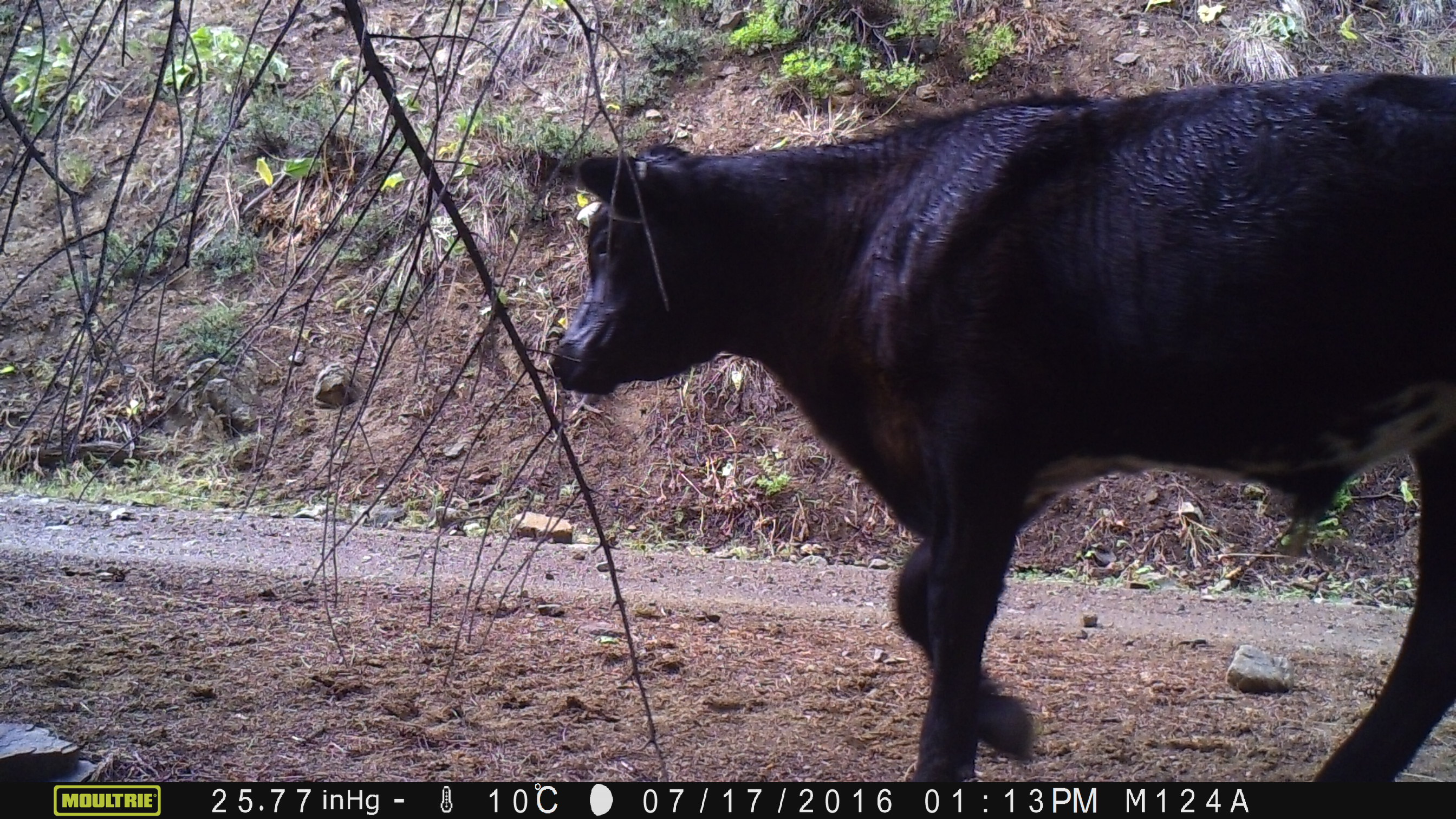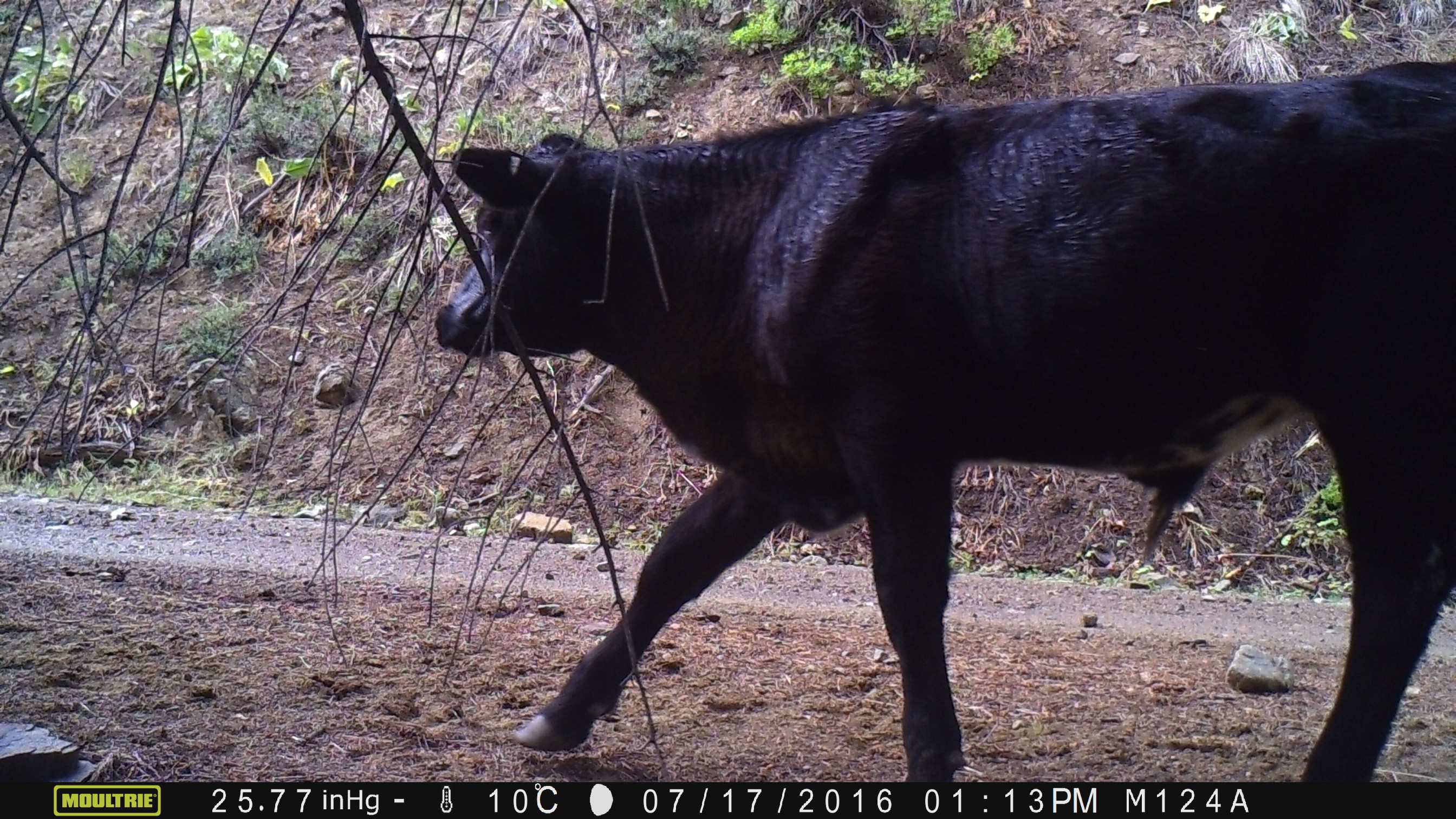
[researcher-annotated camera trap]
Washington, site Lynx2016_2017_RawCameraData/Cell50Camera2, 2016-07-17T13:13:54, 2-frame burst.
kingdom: Animalia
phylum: Chordata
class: Mammalia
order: Artiodactyla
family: Bovidae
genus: Bos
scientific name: Bos taurus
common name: domestic cattle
Domestic cattle (Bos taurus). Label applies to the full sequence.